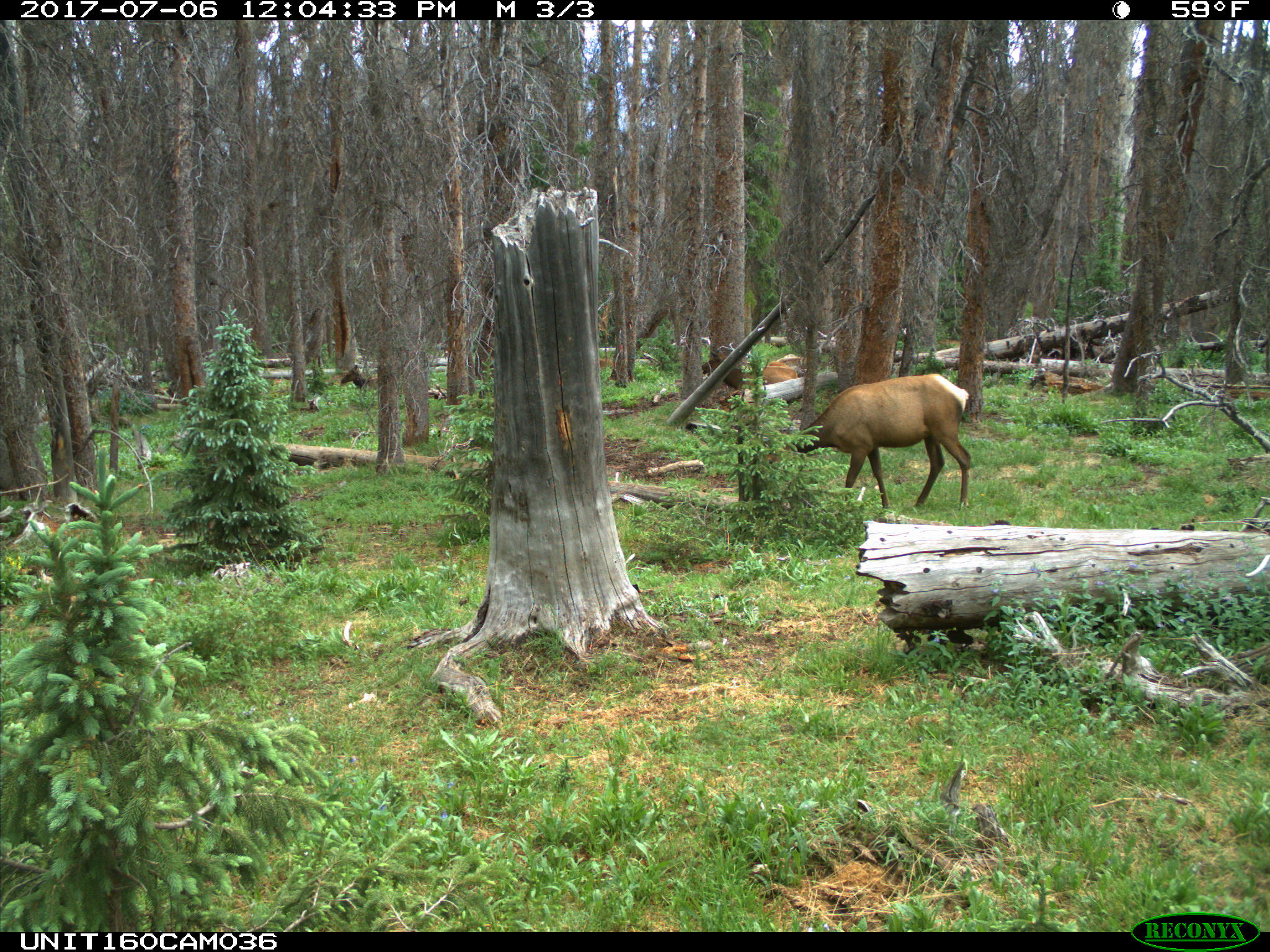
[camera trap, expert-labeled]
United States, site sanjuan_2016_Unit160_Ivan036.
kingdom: Animalia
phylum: Chordata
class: Mammalia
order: Artiodactyla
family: Cervidae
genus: Cervus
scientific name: Cervus elaphus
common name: red deer